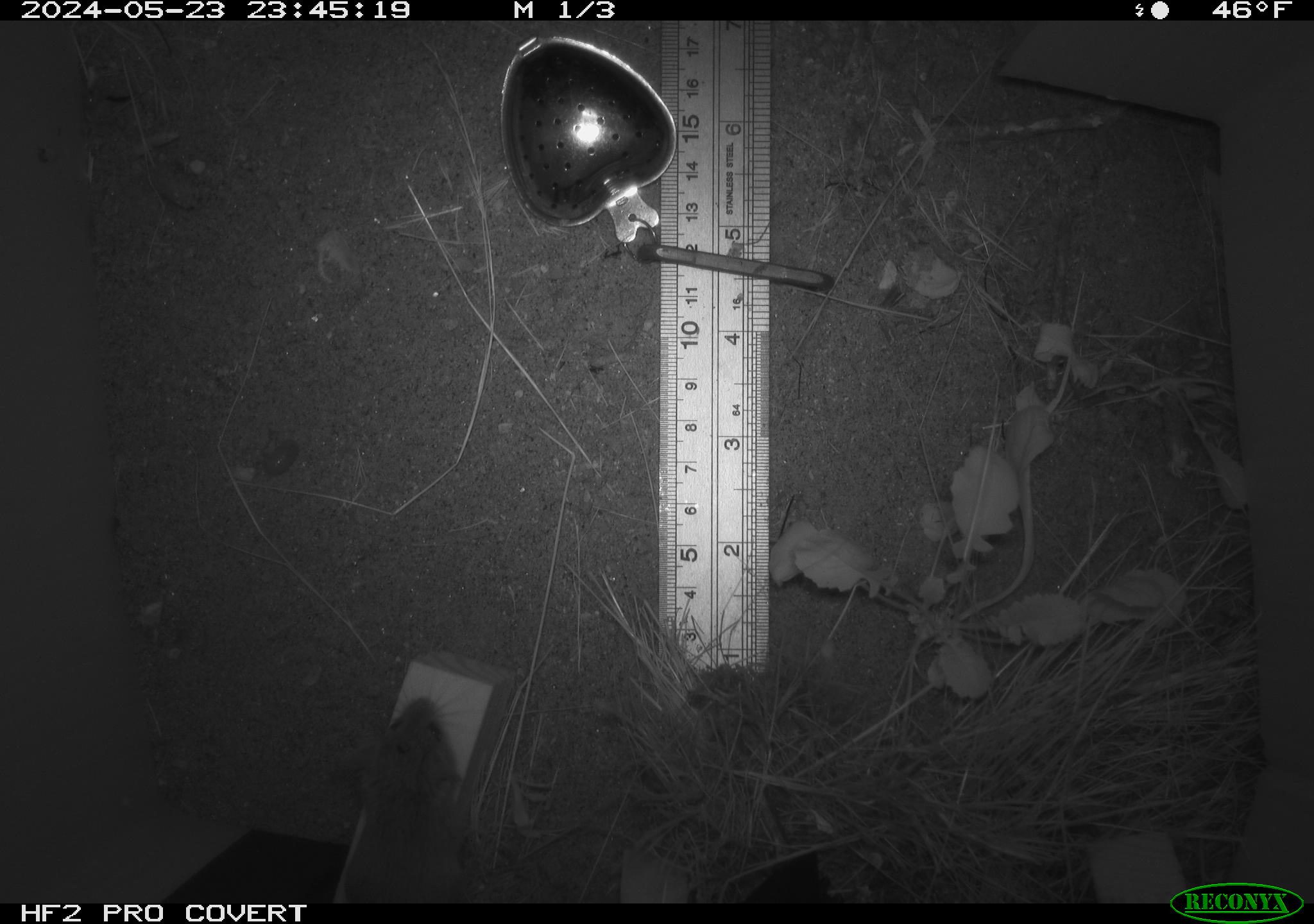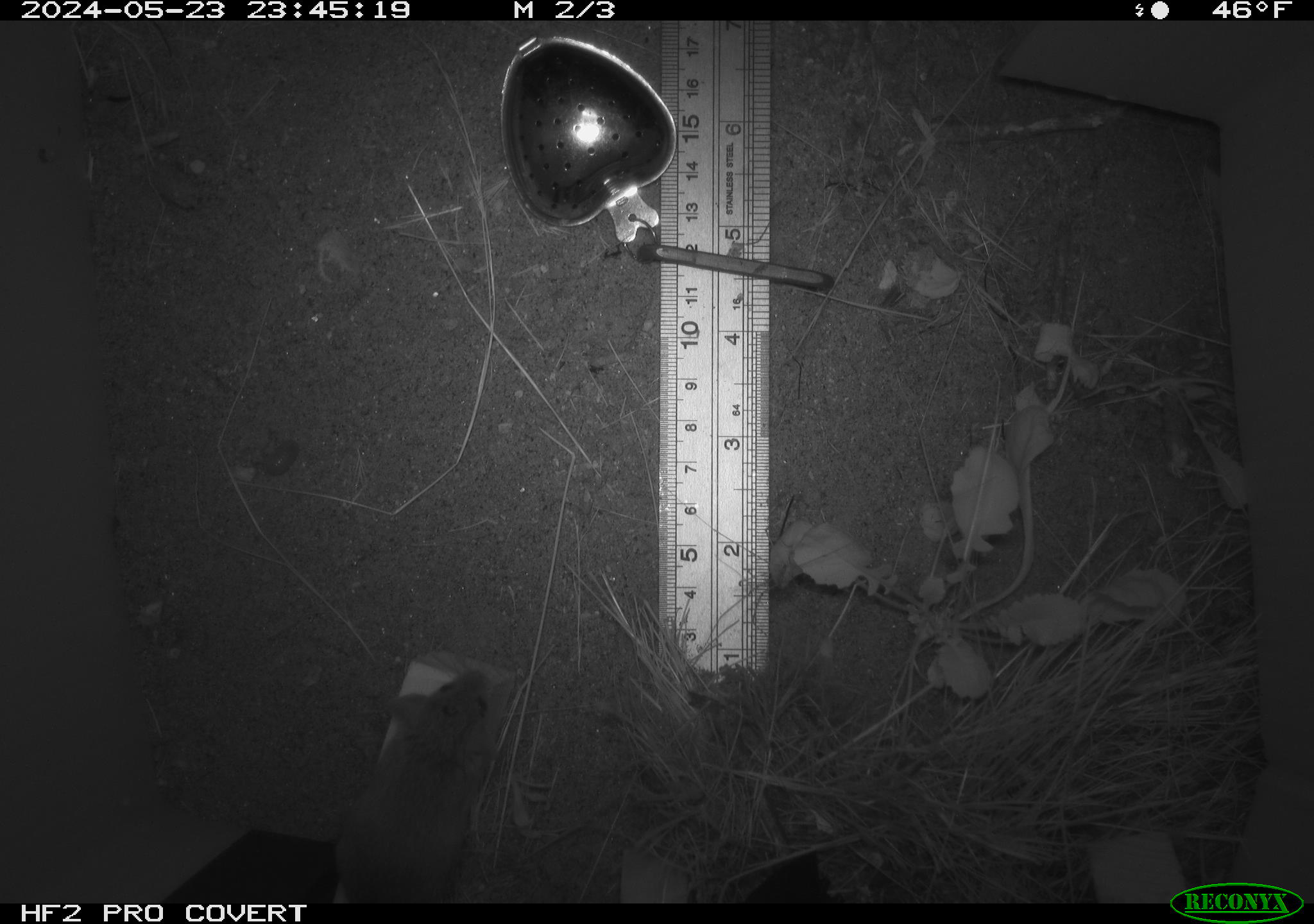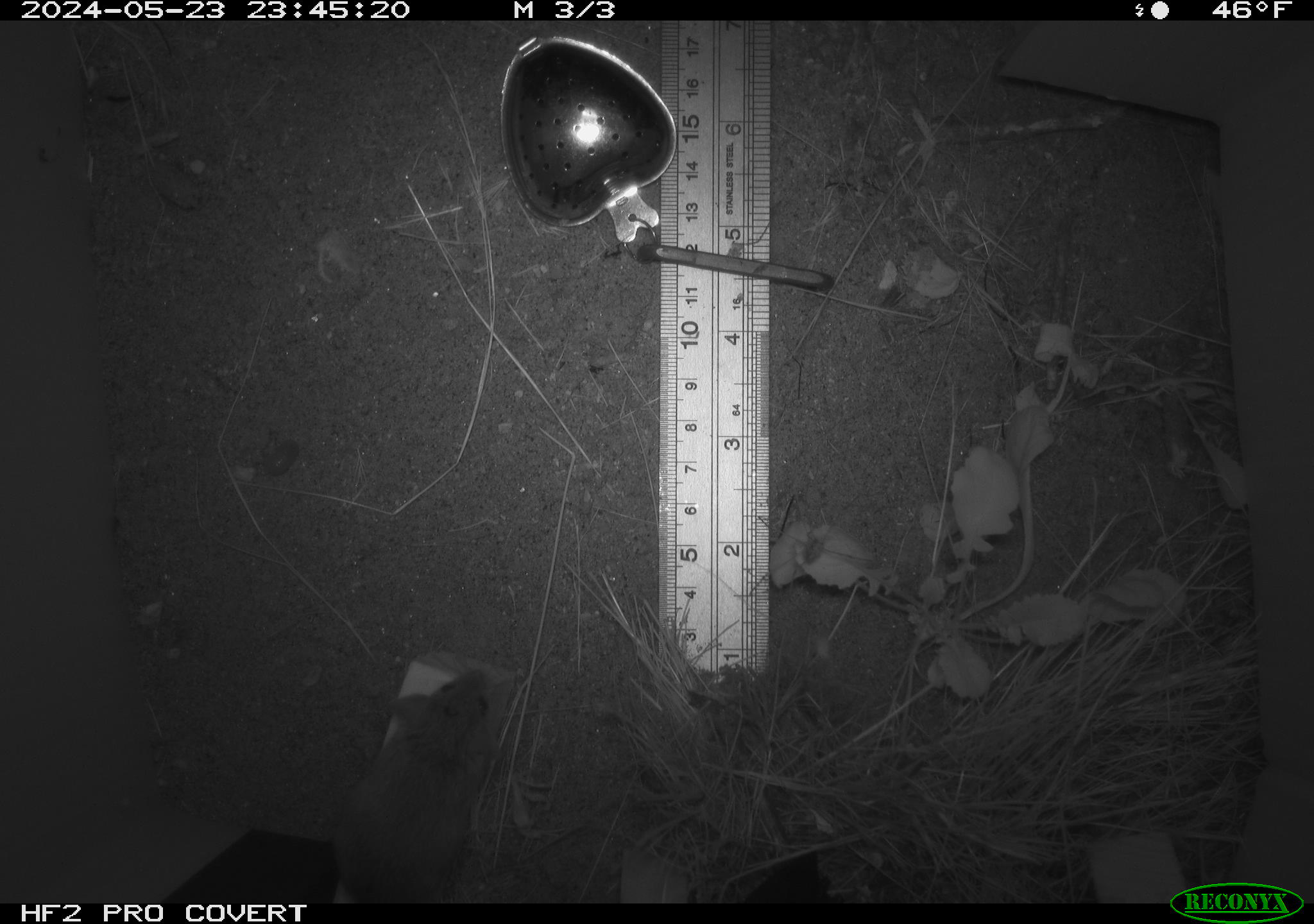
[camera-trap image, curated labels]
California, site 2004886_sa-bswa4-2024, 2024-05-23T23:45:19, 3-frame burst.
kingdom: Animalia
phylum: Chordata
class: Mammalia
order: Rodentia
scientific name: Rodentia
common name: rodent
Rodent (Rodentia).